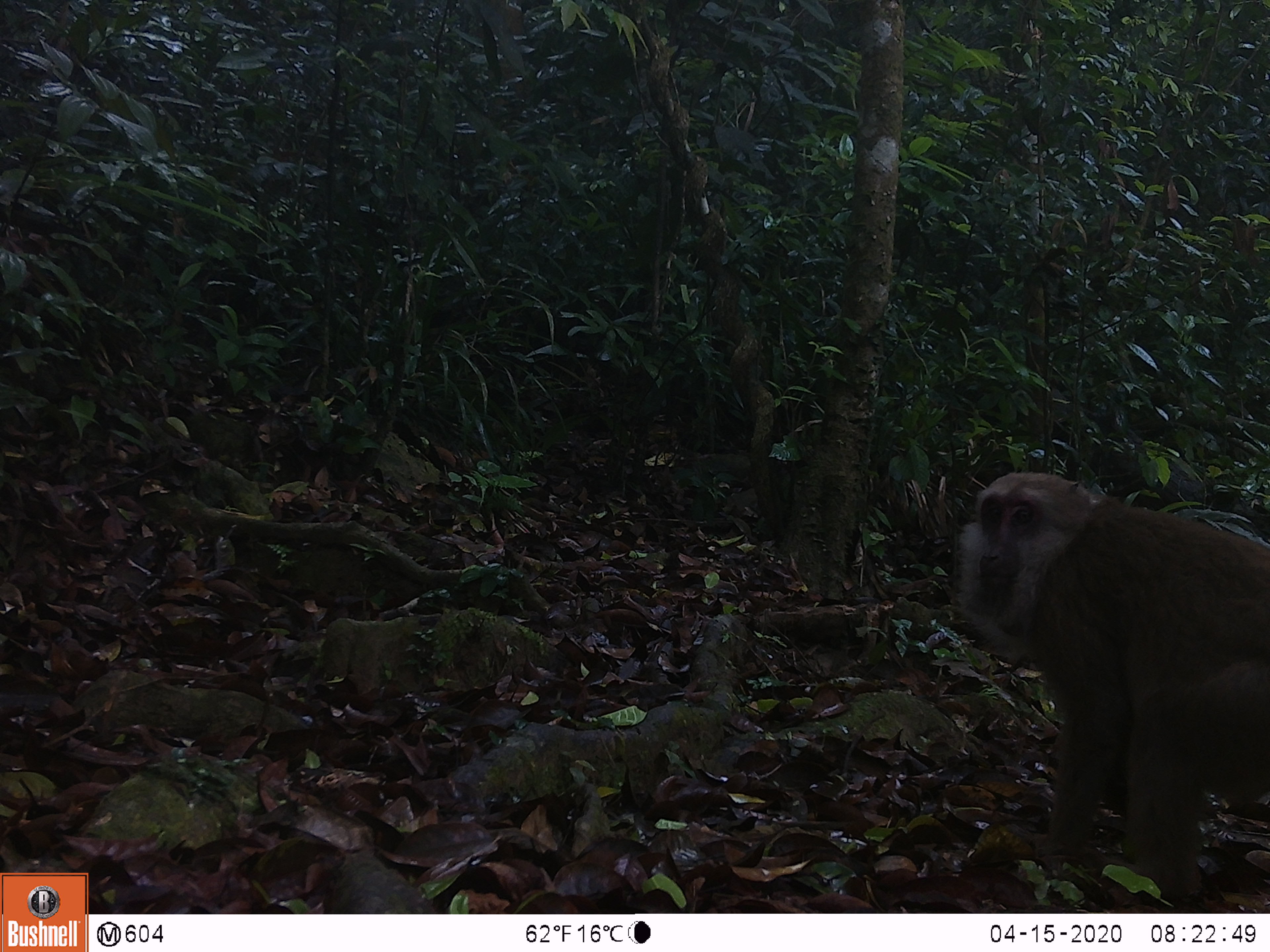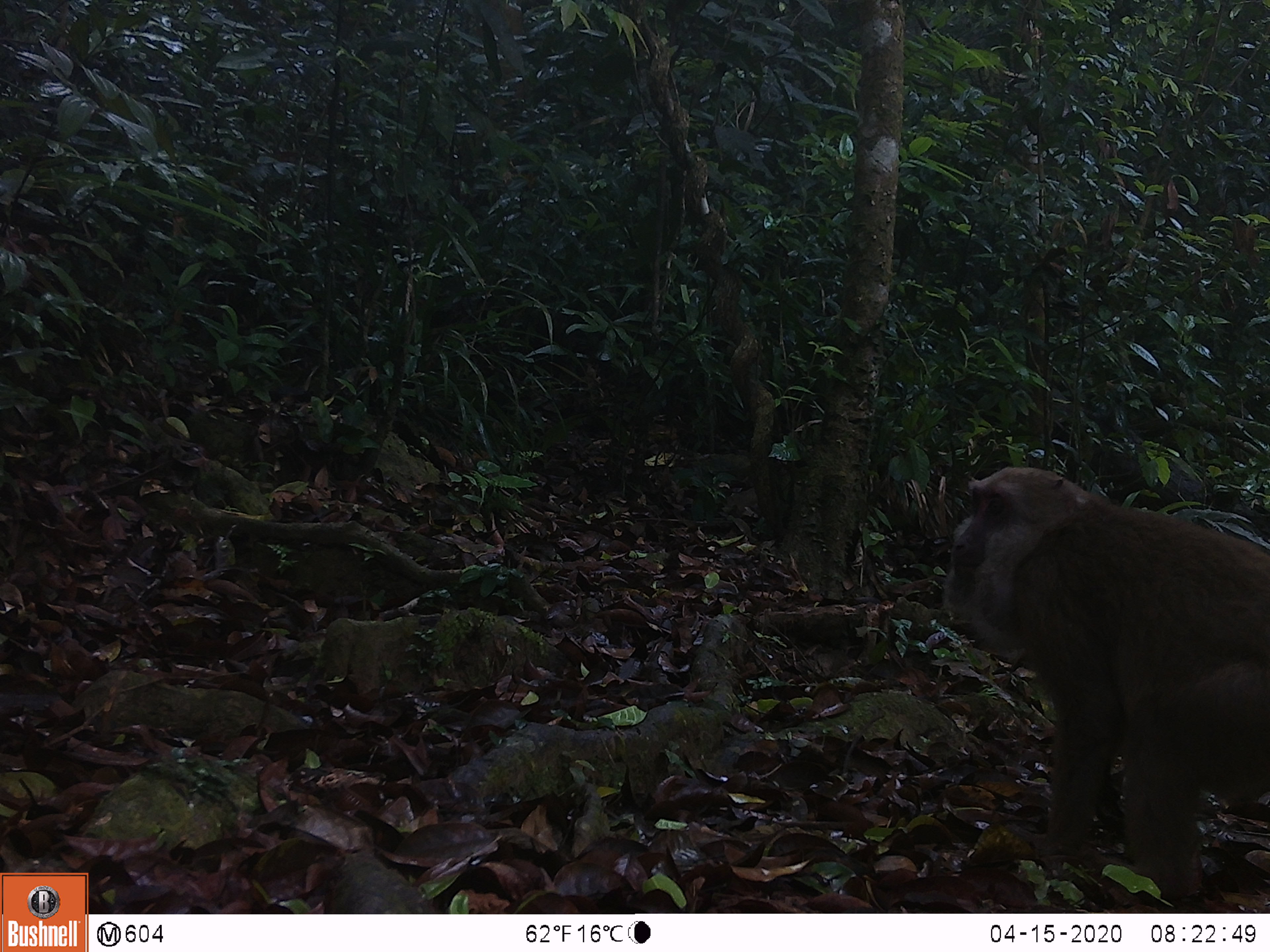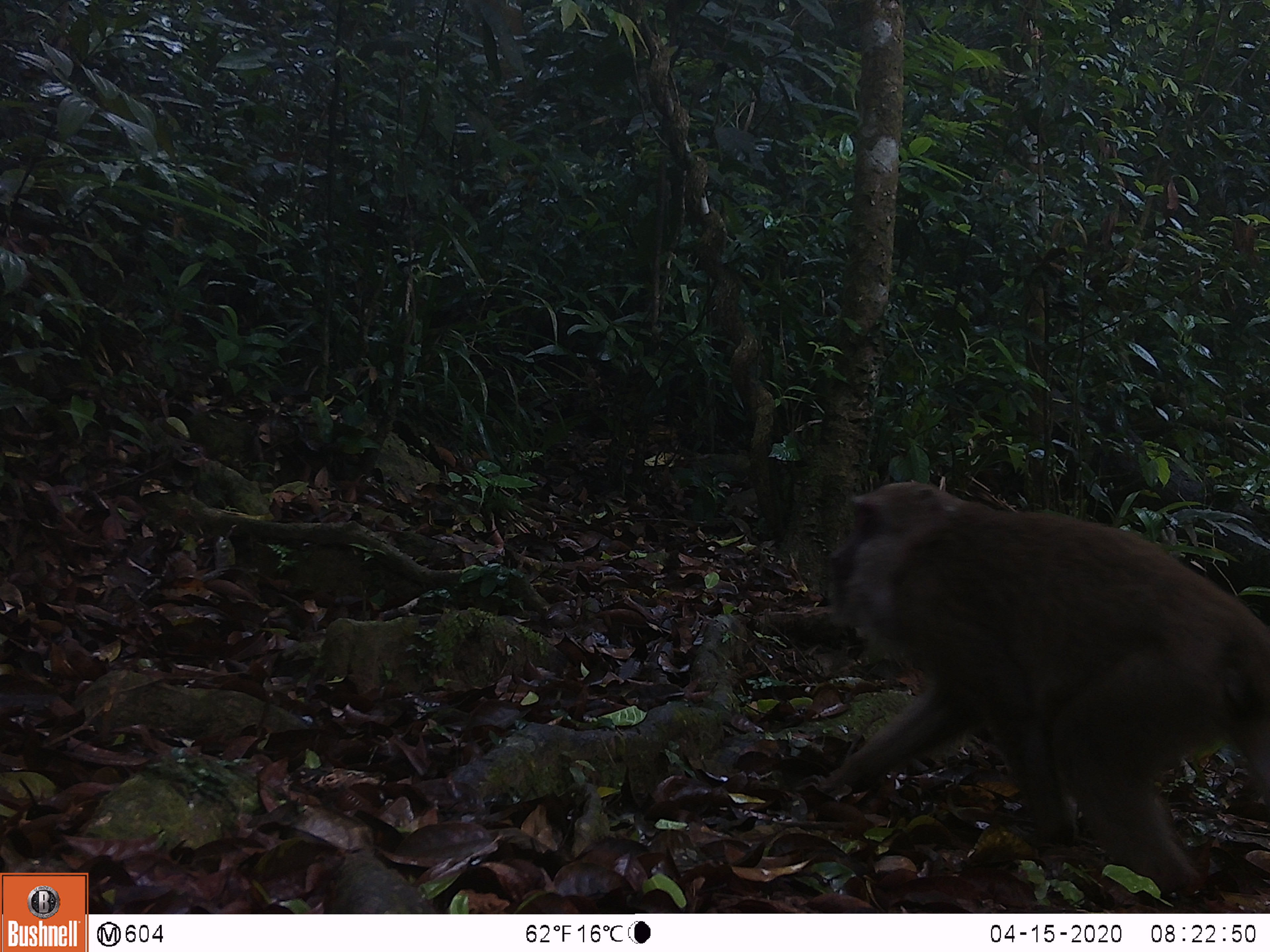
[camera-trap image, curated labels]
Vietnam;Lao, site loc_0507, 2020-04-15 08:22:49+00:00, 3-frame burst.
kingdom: Animalia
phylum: Chordata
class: Mammalia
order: Primates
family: Cercopithecidae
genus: Macaca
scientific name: Macaca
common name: macaques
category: assam or rhesus macaque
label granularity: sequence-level